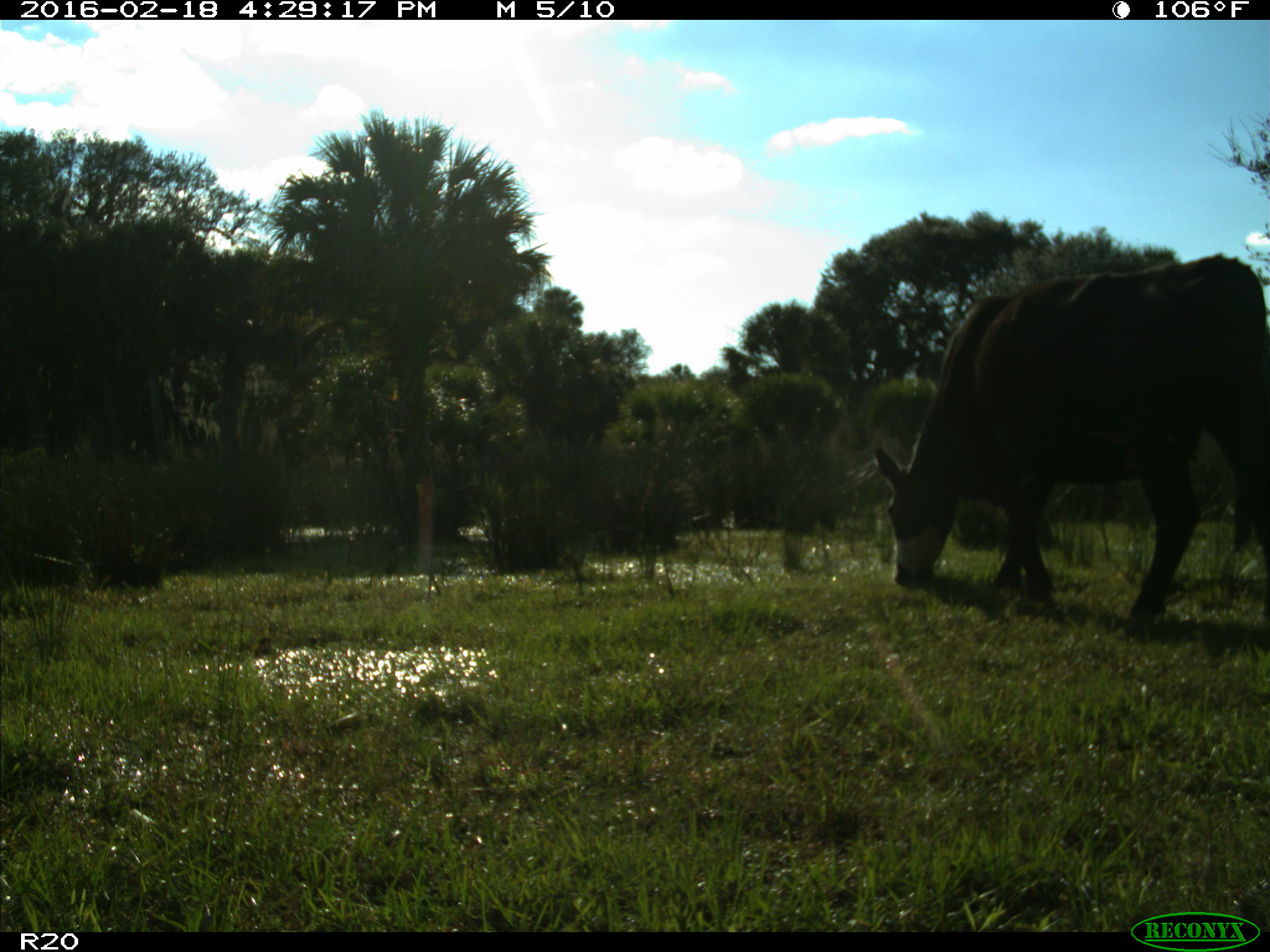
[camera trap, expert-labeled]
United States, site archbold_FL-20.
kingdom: Animalia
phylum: Chordata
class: Mammalia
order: Artiodactyla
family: Bovidae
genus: Bos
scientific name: Bos taurus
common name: domestic cow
Bos taurus (domestic cow).